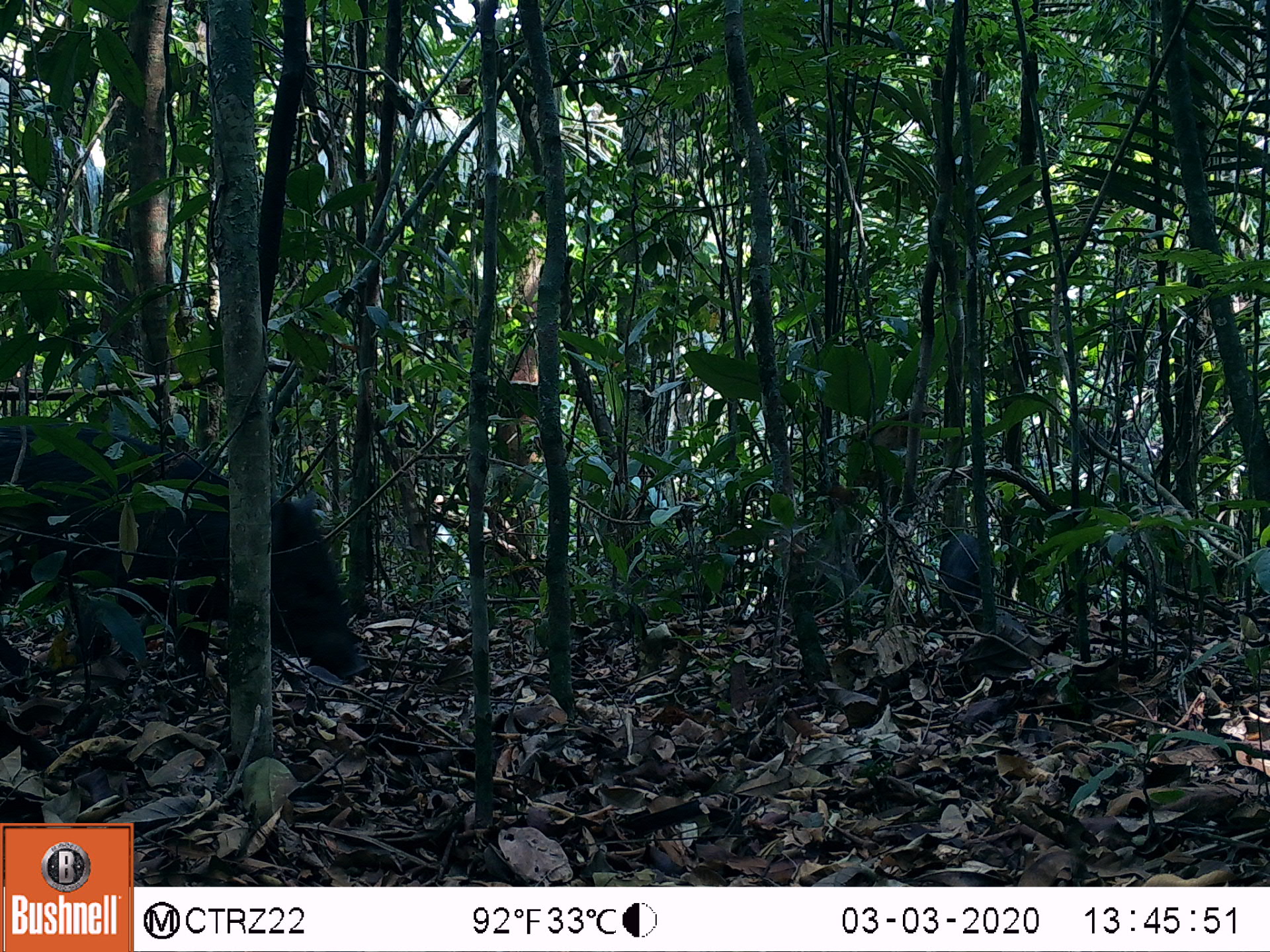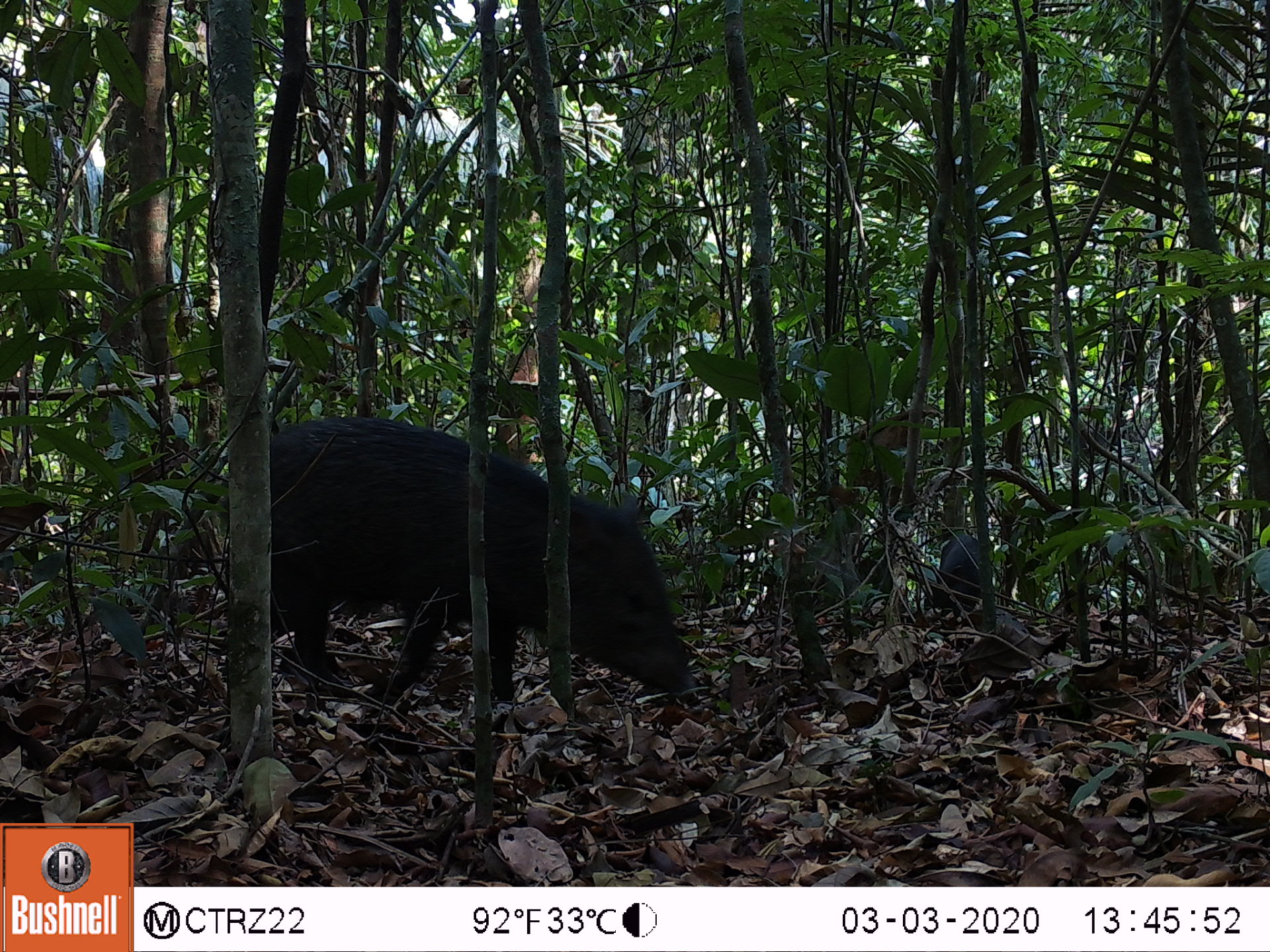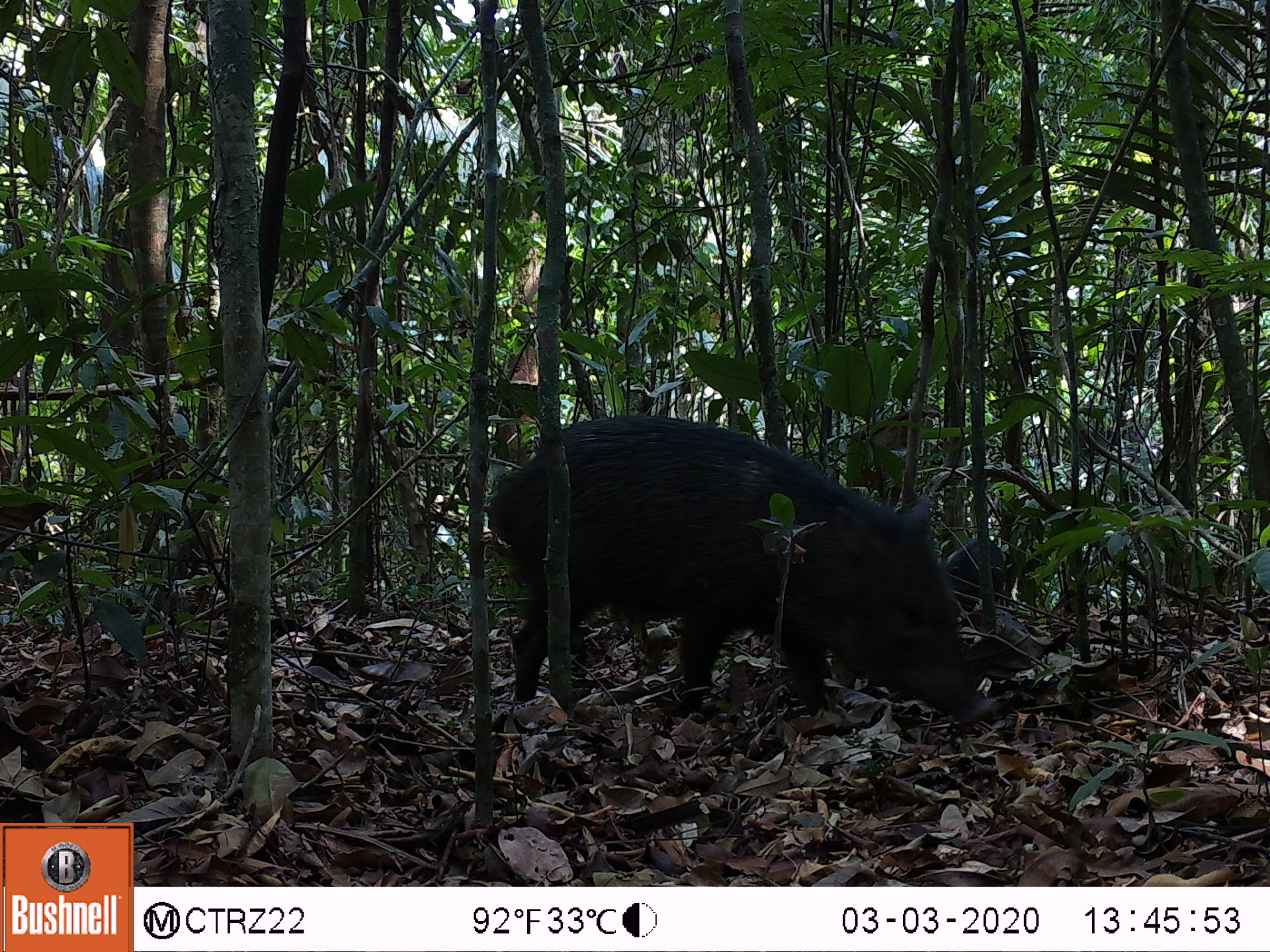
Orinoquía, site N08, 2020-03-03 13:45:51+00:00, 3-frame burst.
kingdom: Animalia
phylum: Chordata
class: Mammalia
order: Artiodactyla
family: Tayassuidae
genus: Tayassu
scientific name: Tayassu pecari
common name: white-lipped peccary